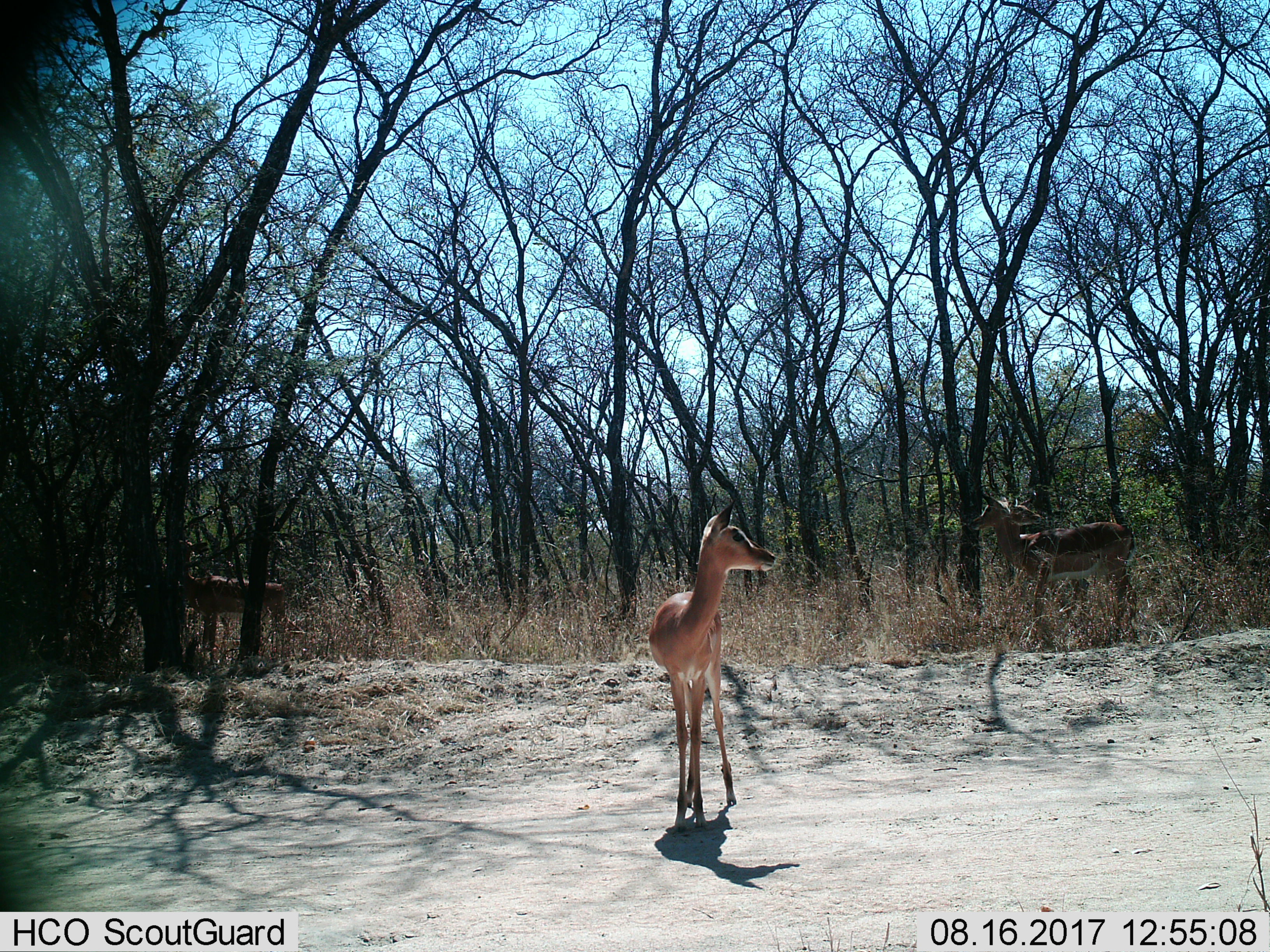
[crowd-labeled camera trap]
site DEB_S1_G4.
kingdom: Animalia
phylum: Chordata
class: Mammalia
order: Artiodactyla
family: Bovidae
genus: Aepyceros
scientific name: Aepyceros melampus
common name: impala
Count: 3.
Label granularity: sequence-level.